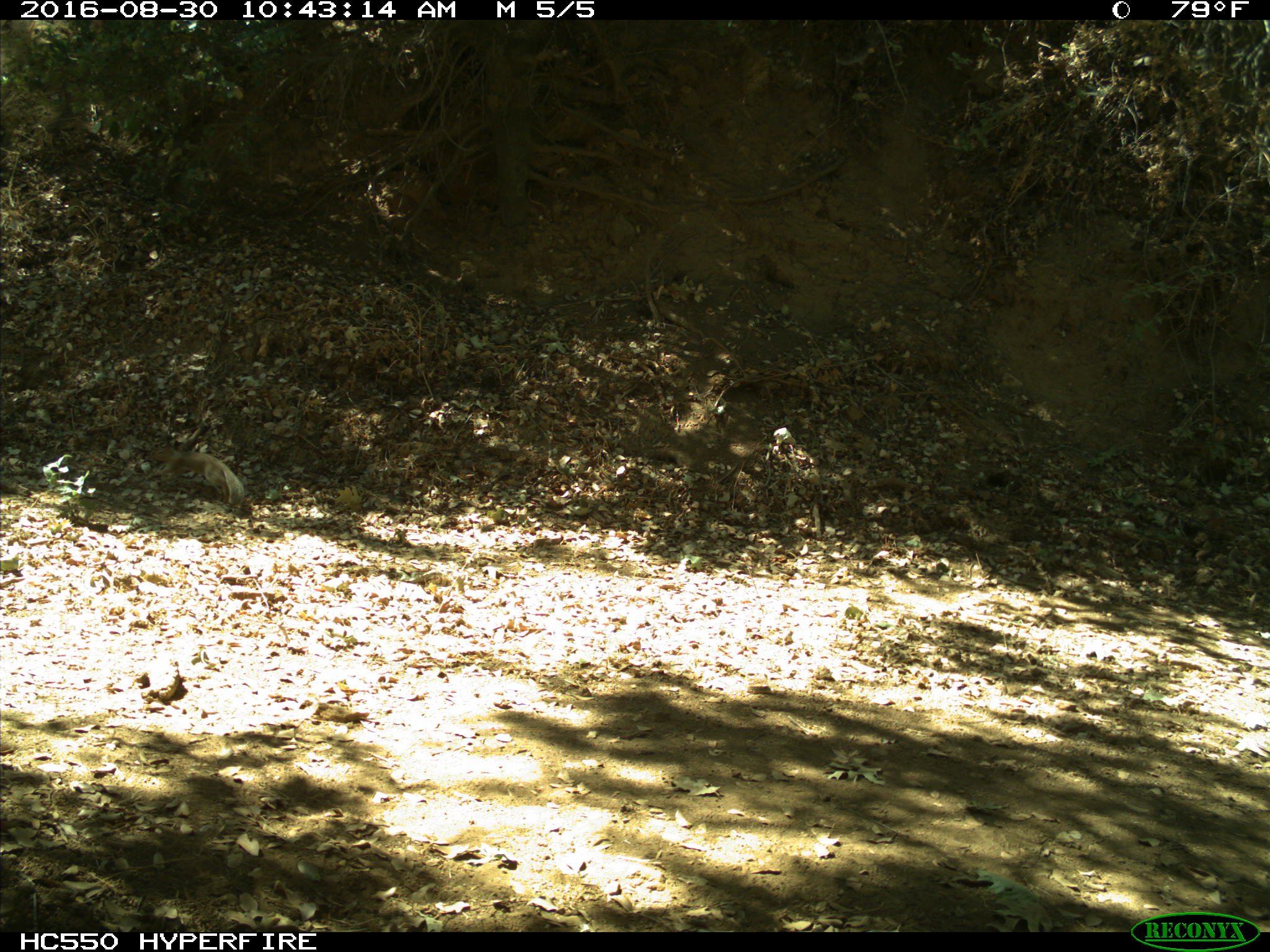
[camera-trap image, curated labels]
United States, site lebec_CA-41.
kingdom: Animalia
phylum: Chordata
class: Mammalia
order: Rodentia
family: Sciuridae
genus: Otospermophilus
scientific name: Otospermophilus beecheyi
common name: california ground squirrel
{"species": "Otospermophilus beecheyi (california ground squirrel)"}